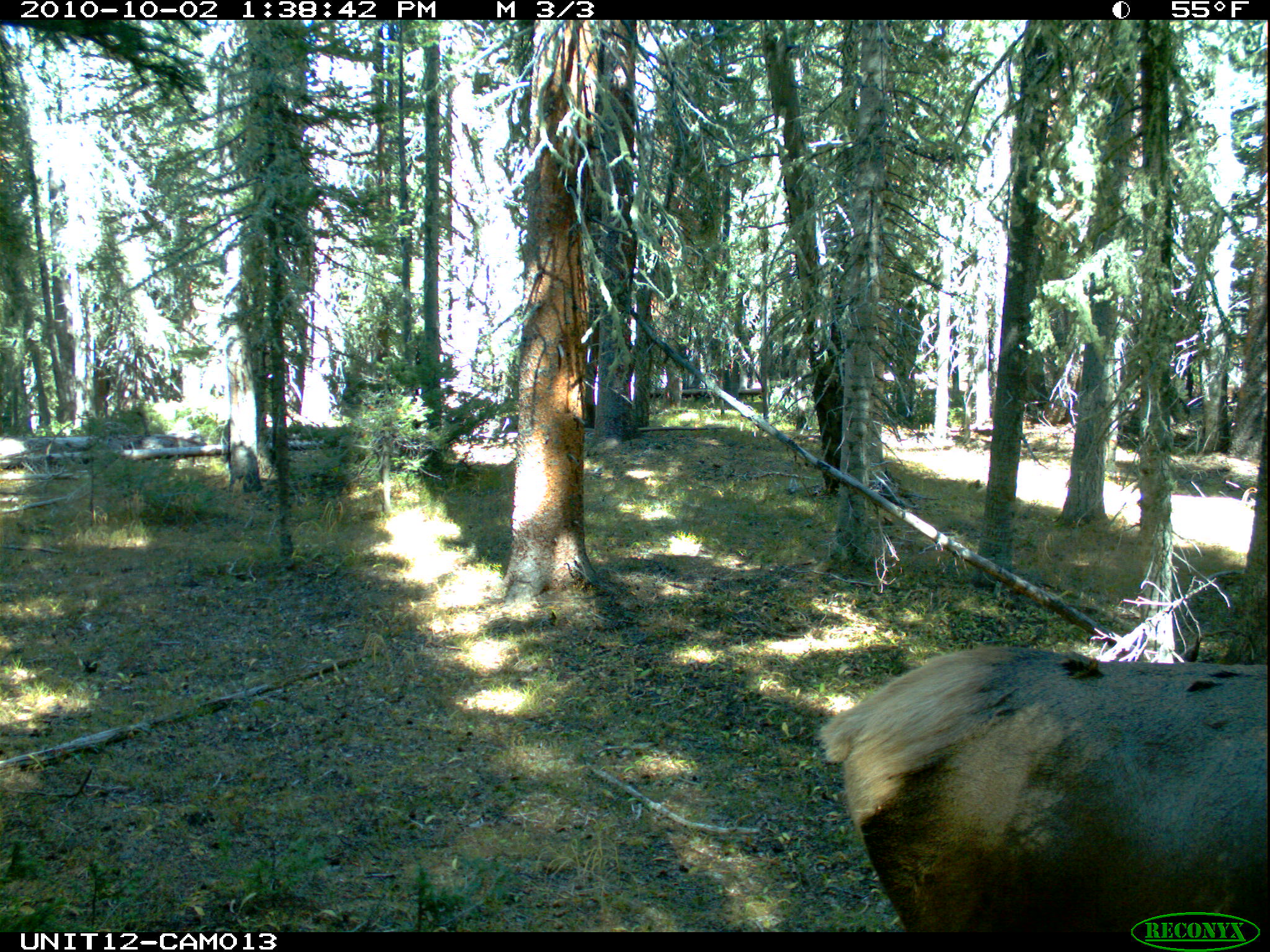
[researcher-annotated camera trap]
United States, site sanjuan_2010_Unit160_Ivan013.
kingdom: Animalia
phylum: Chordata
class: Mammalia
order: Artiodactyla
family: Cervidae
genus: Cervus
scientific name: Cervus elaphus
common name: red deer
Cervus elaphus (red deer).